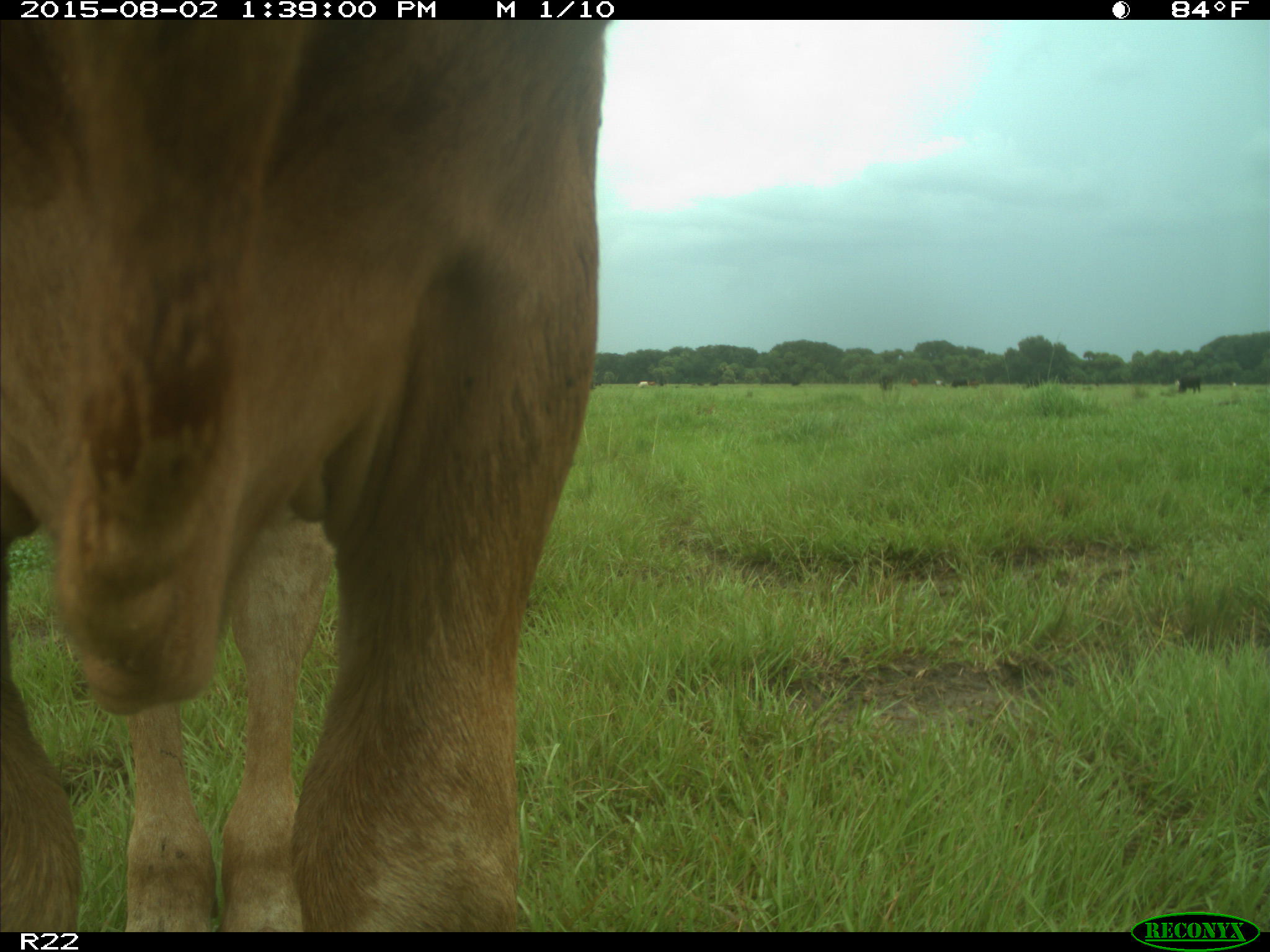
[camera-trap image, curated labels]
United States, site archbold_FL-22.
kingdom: Animalia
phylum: Chordata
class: Mammalia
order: Artiodactyla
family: Bovidae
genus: Bos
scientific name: Bos taurus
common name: domestic cow